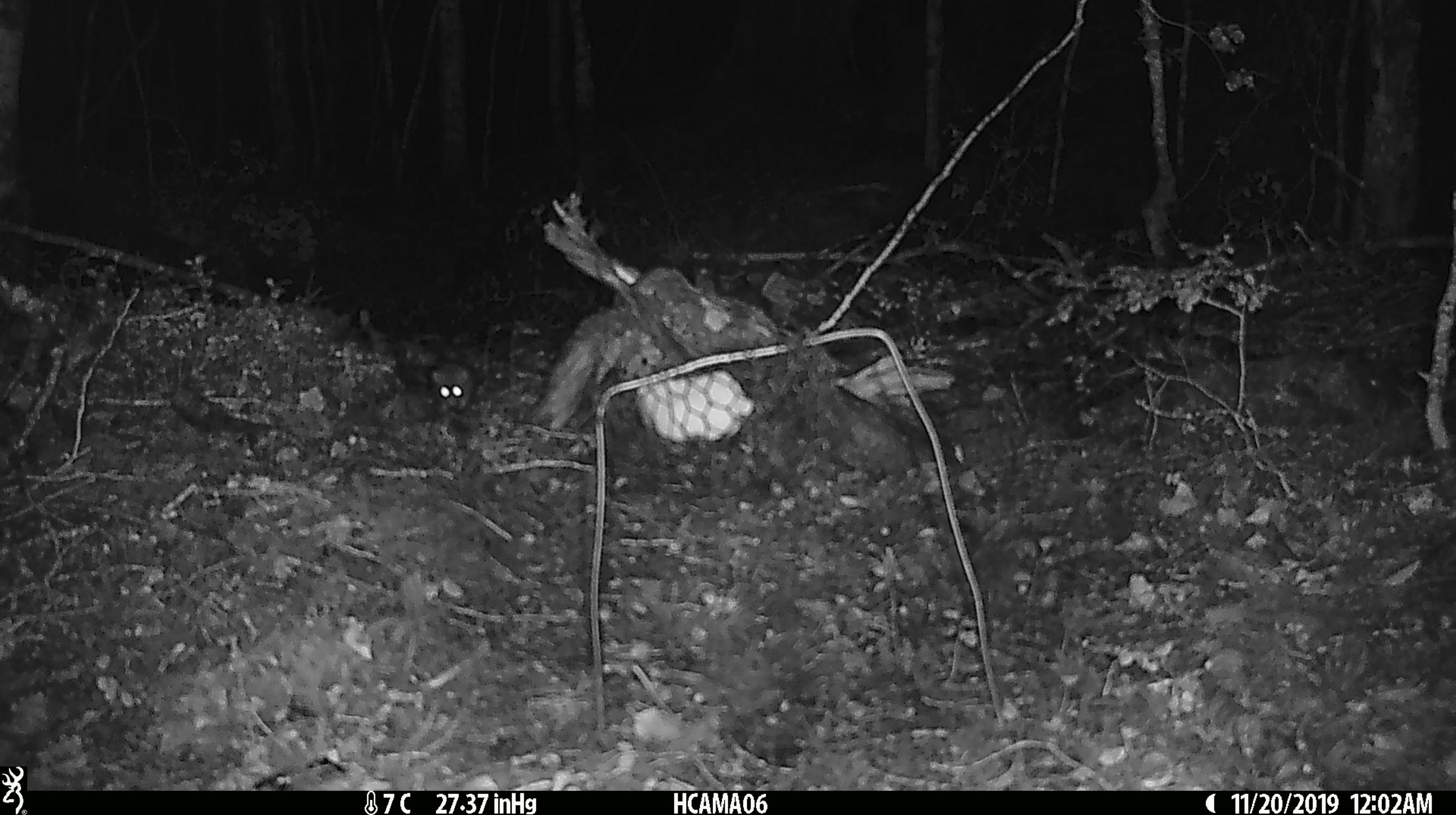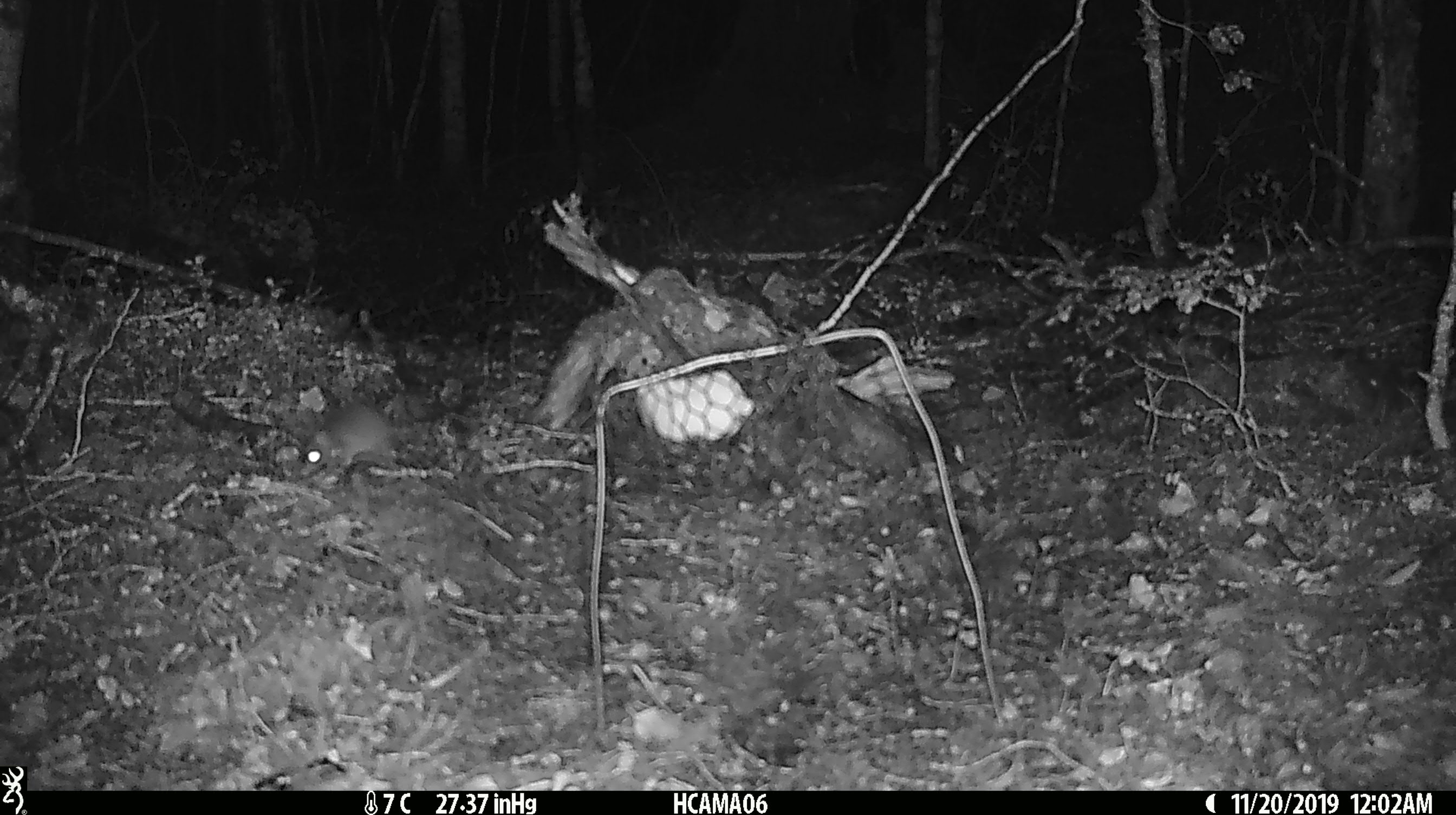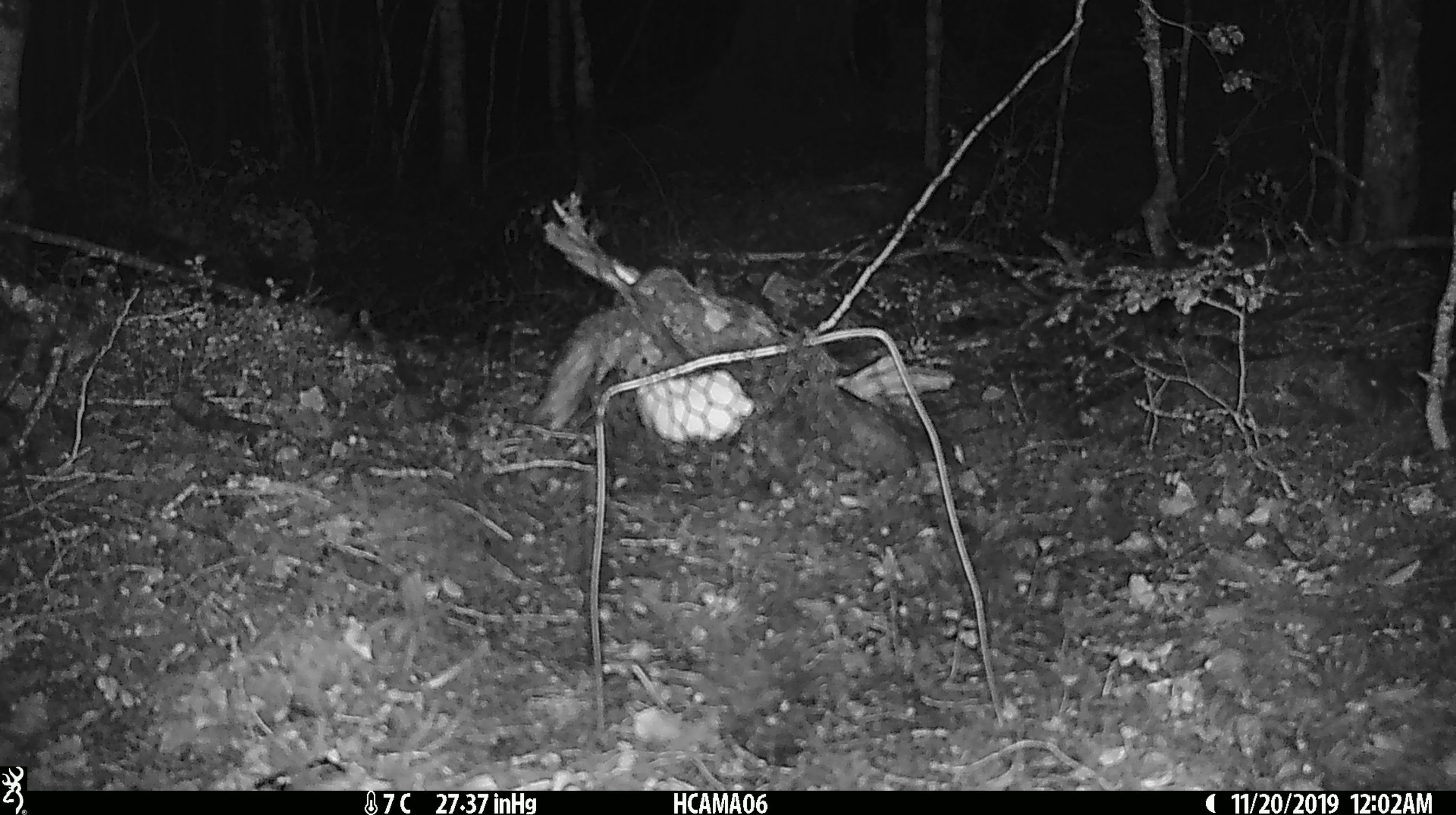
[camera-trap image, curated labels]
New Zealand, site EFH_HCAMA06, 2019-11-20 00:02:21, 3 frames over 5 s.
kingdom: Animalia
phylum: Chordata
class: Mammalia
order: Rodentia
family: Muridae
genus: Mus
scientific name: Mus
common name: mouse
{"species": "mouse (Mus)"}